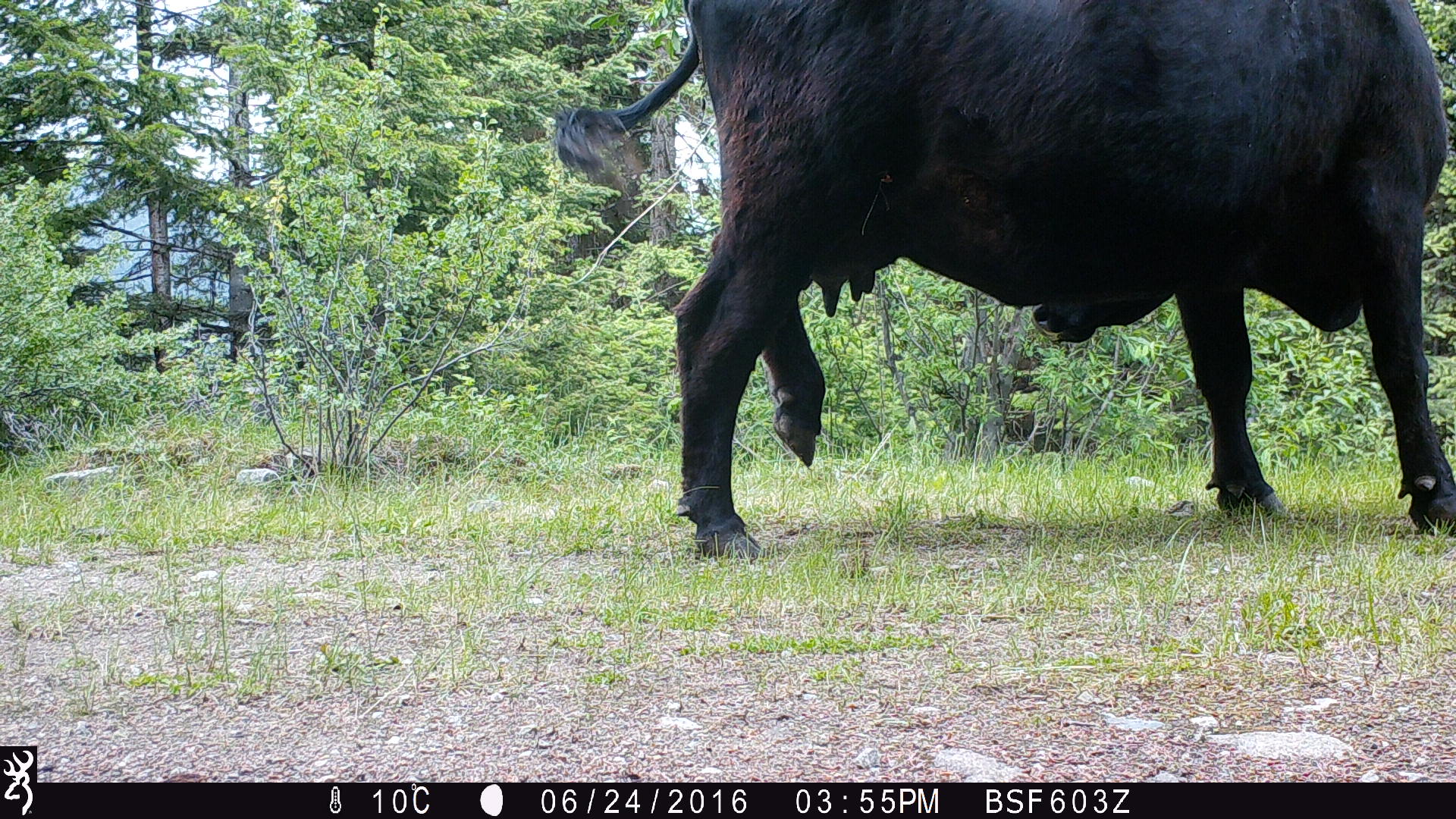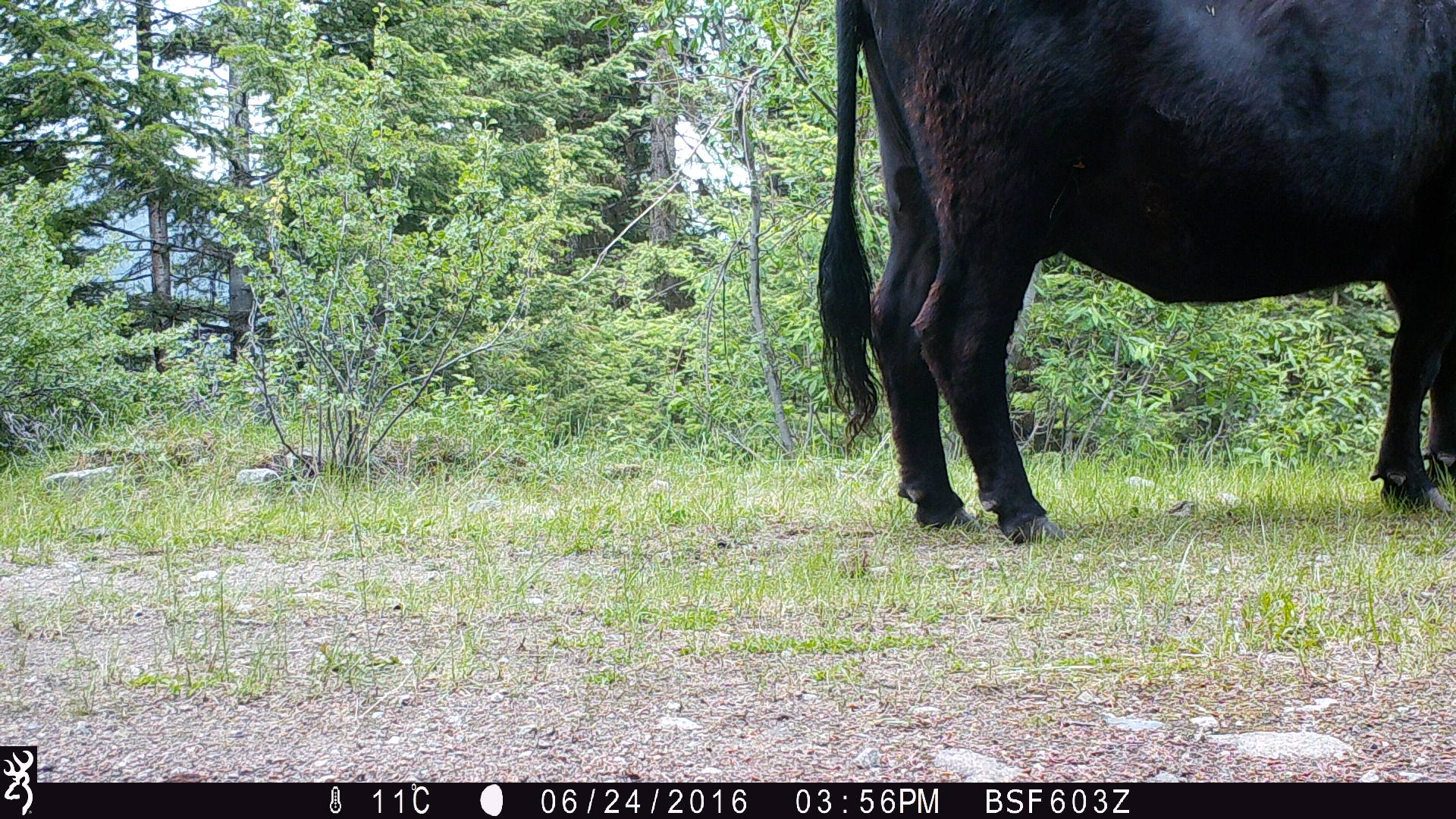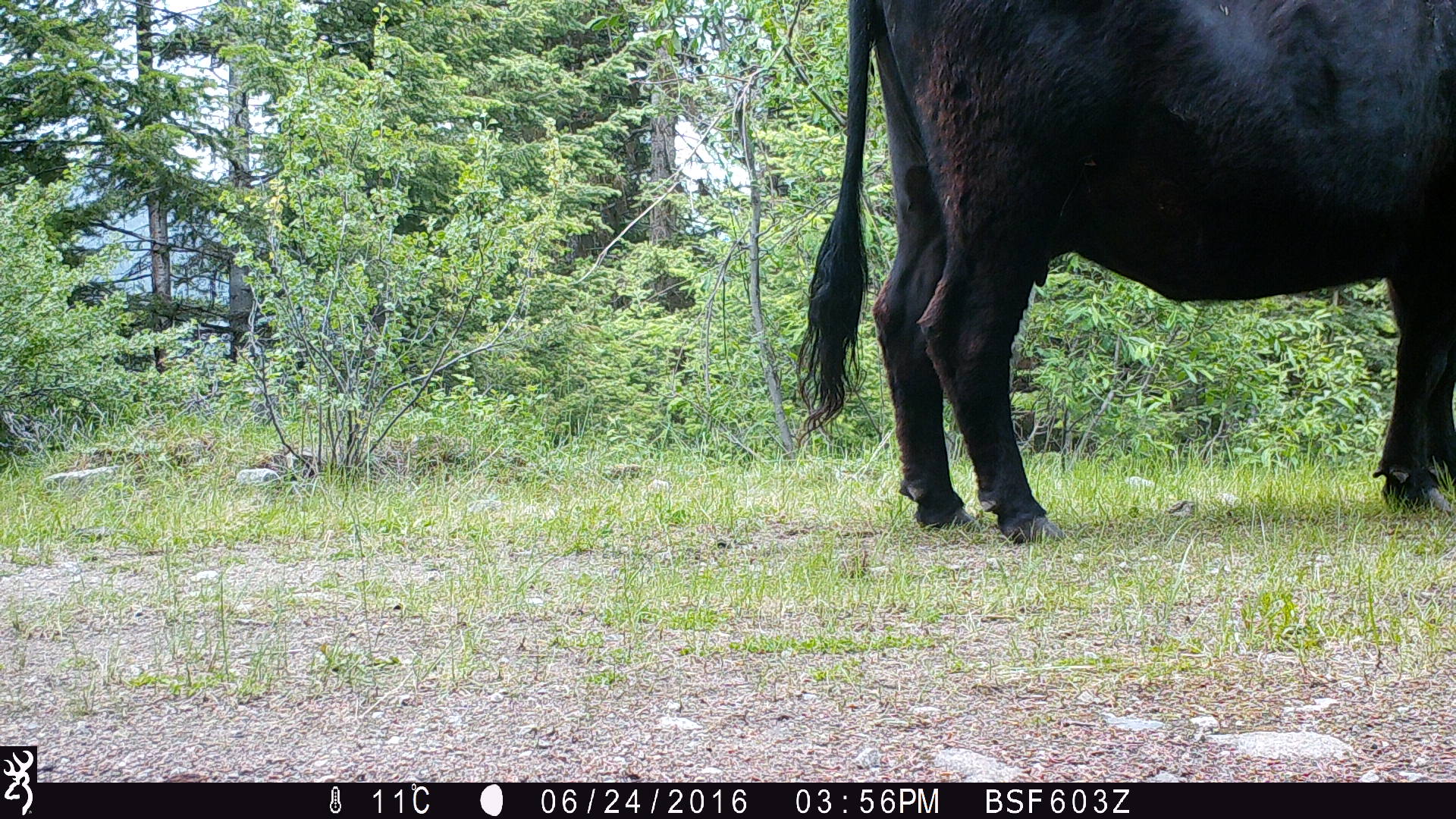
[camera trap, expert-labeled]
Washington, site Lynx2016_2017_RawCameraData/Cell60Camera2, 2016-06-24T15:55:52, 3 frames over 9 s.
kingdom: Animalia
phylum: Chordata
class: Mammalia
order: Artiodactyla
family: Bovidae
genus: Bos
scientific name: Bos taurus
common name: domestic cattle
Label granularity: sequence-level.